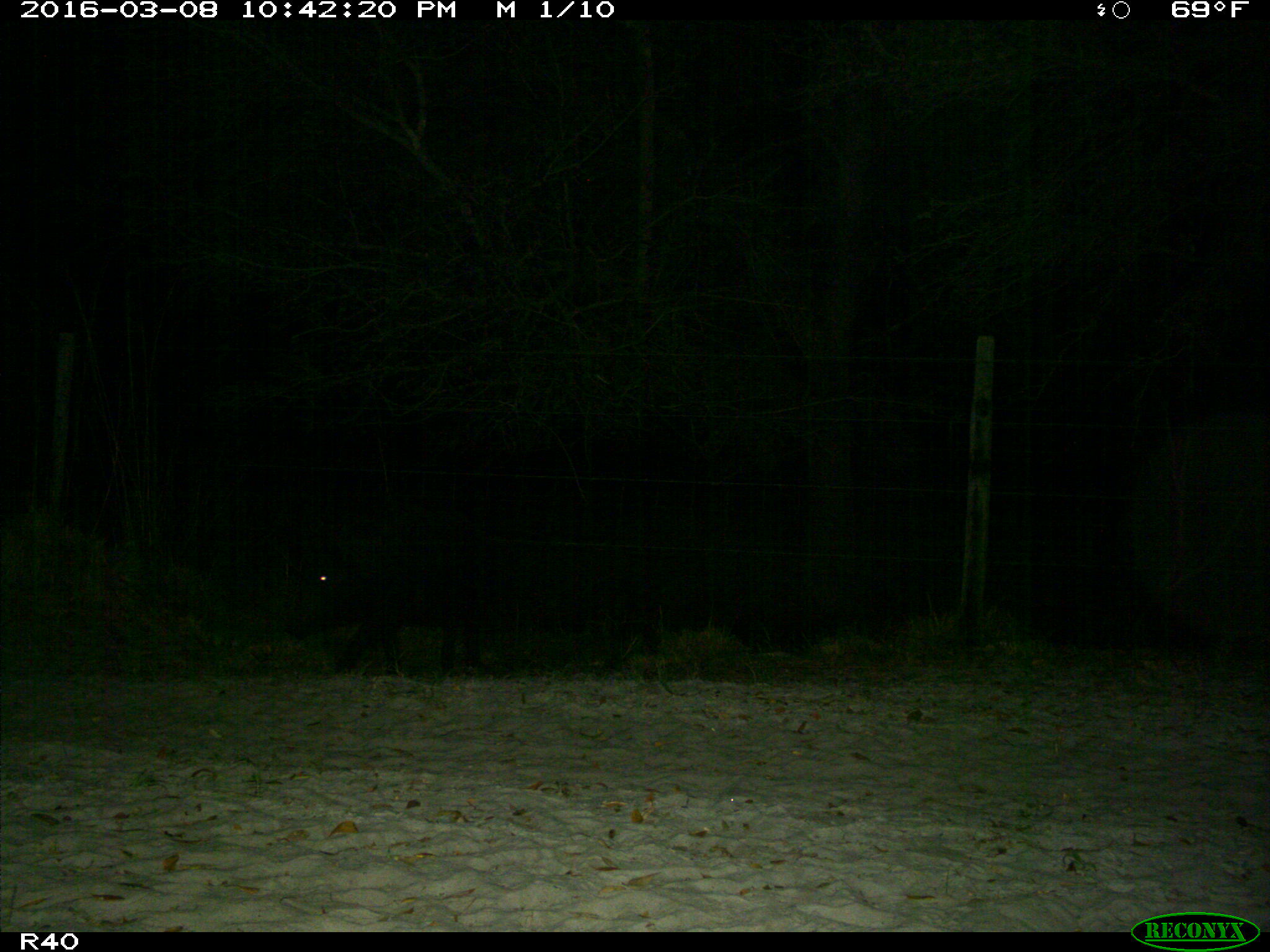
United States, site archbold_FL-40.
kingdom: Animalia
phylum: Chordata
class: Mammalia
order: Artiodactyla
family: Suidae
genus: Sus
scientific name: Sus scrofa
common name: wild boar